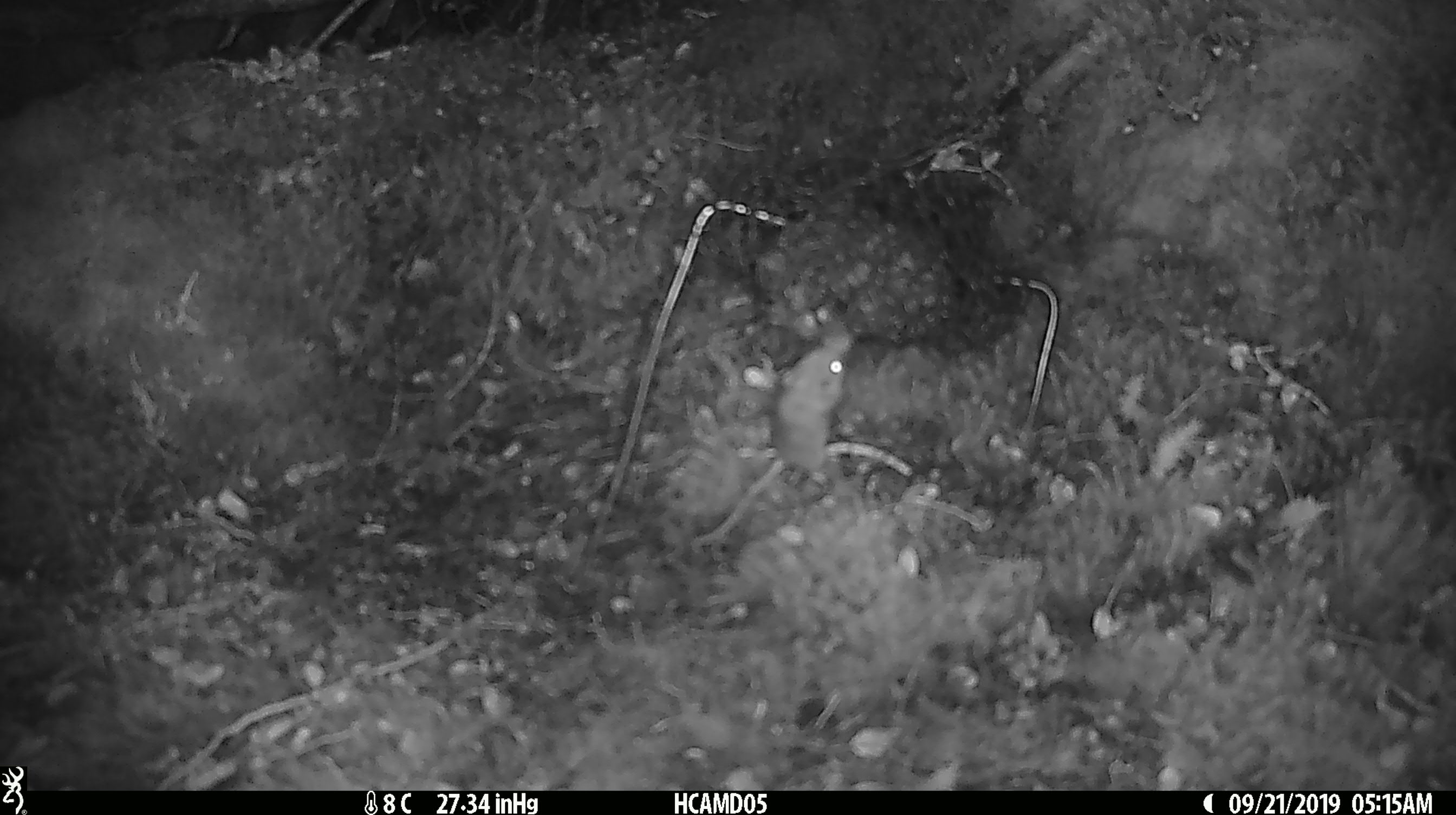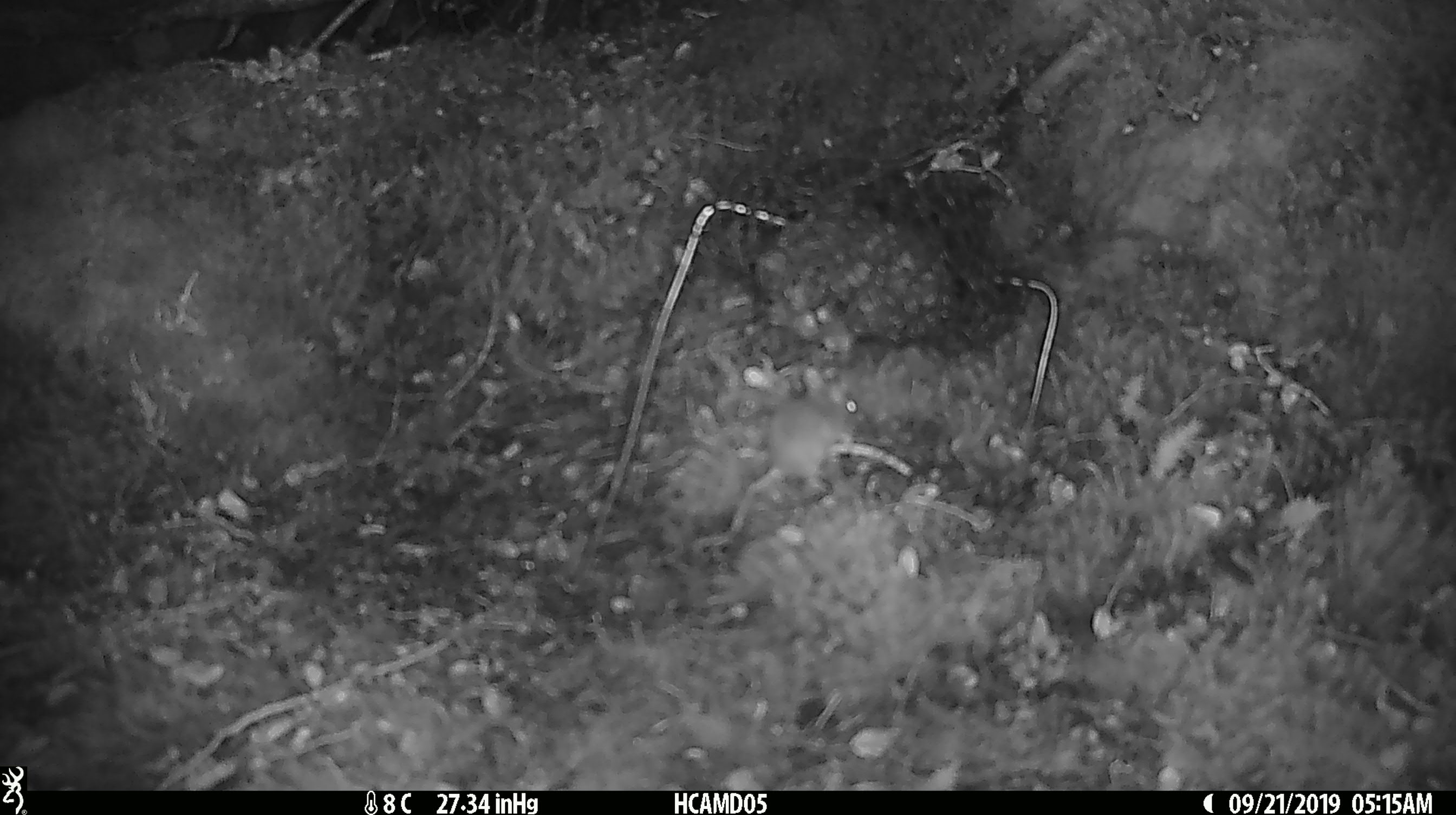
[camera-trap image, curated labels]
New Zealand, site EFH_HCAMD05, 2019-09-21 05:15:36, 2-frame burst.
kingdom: Animalia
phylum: Chordata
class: Mammalia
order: Rodentia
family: Muridae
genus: Mus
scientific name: Mus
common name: mouse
Mouse (Mus).